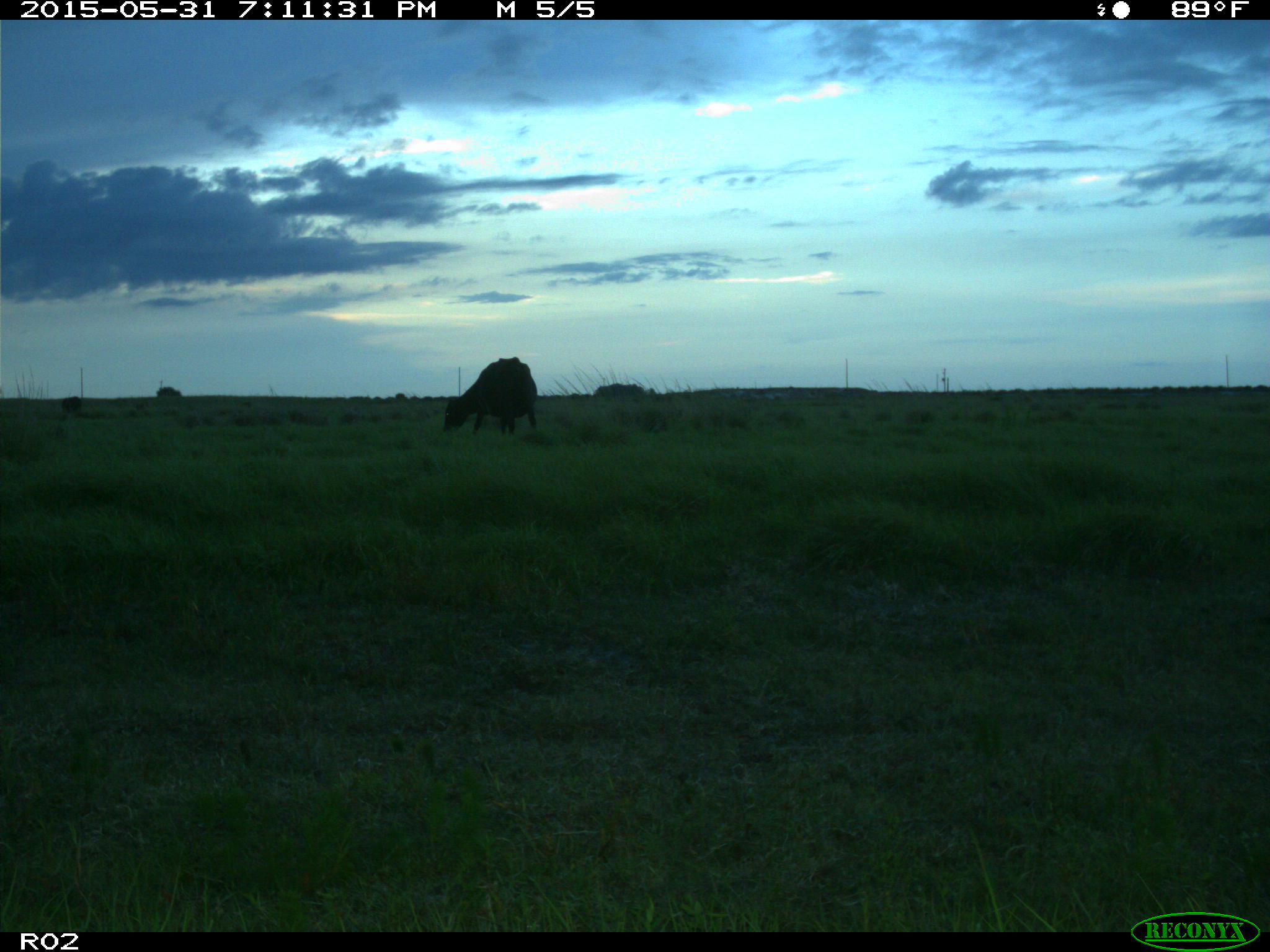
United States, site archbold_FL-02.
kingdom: Animalia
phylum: Chordata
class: Mammalia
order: Artiodactyla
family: Bovidae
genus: Bos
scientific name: Bos taurus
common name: domestic cow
Bos taurus (domestic cow).